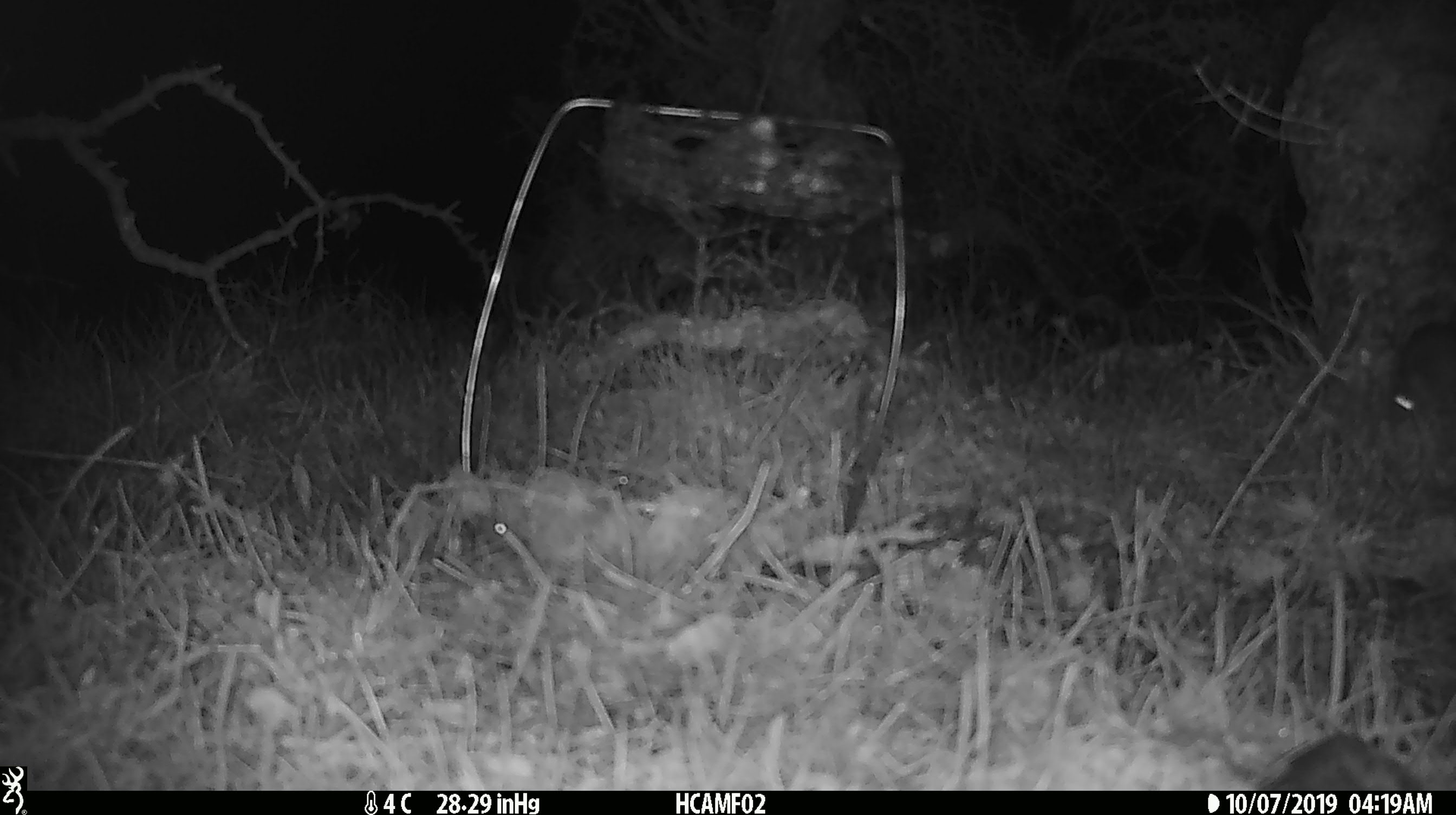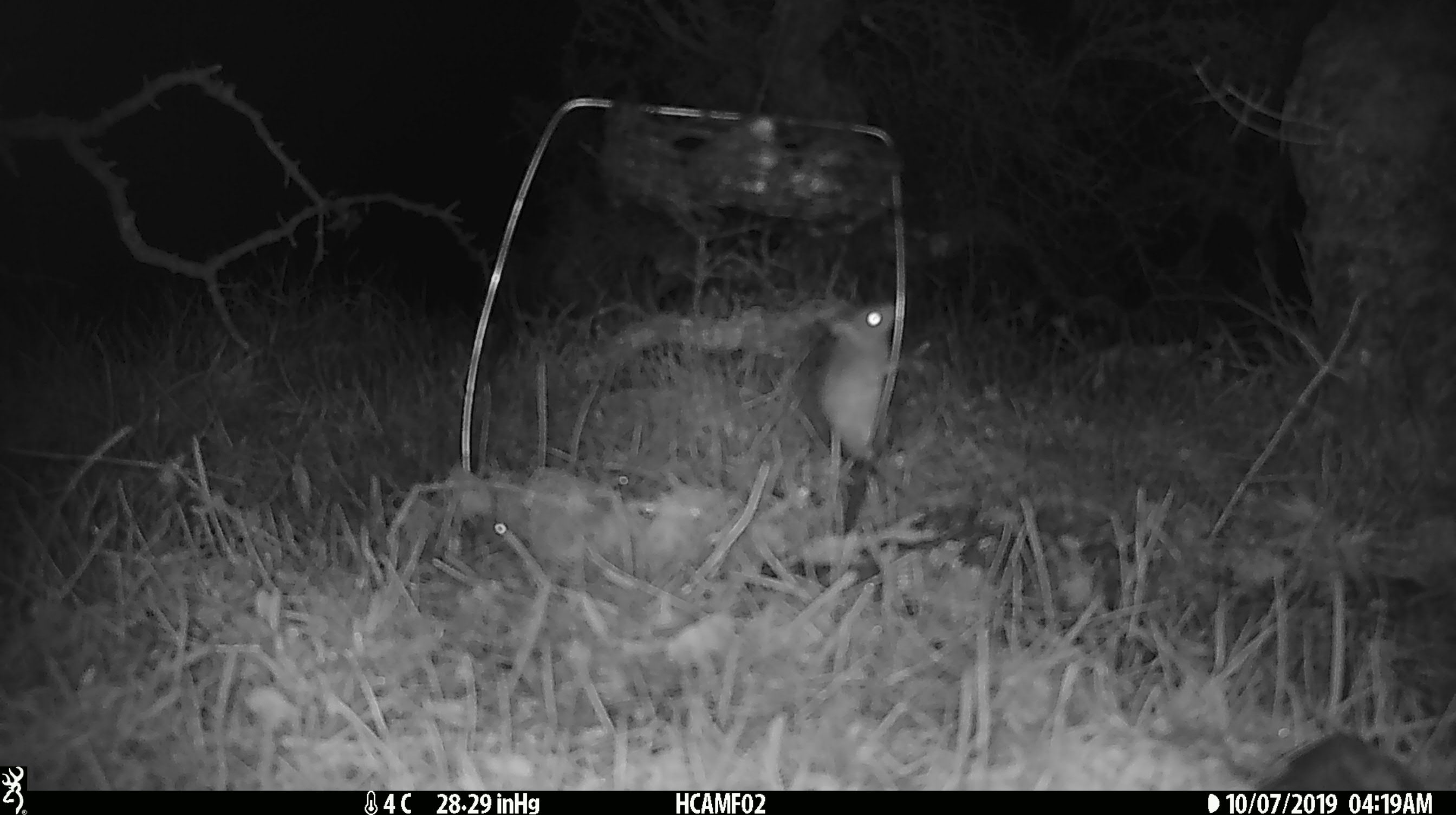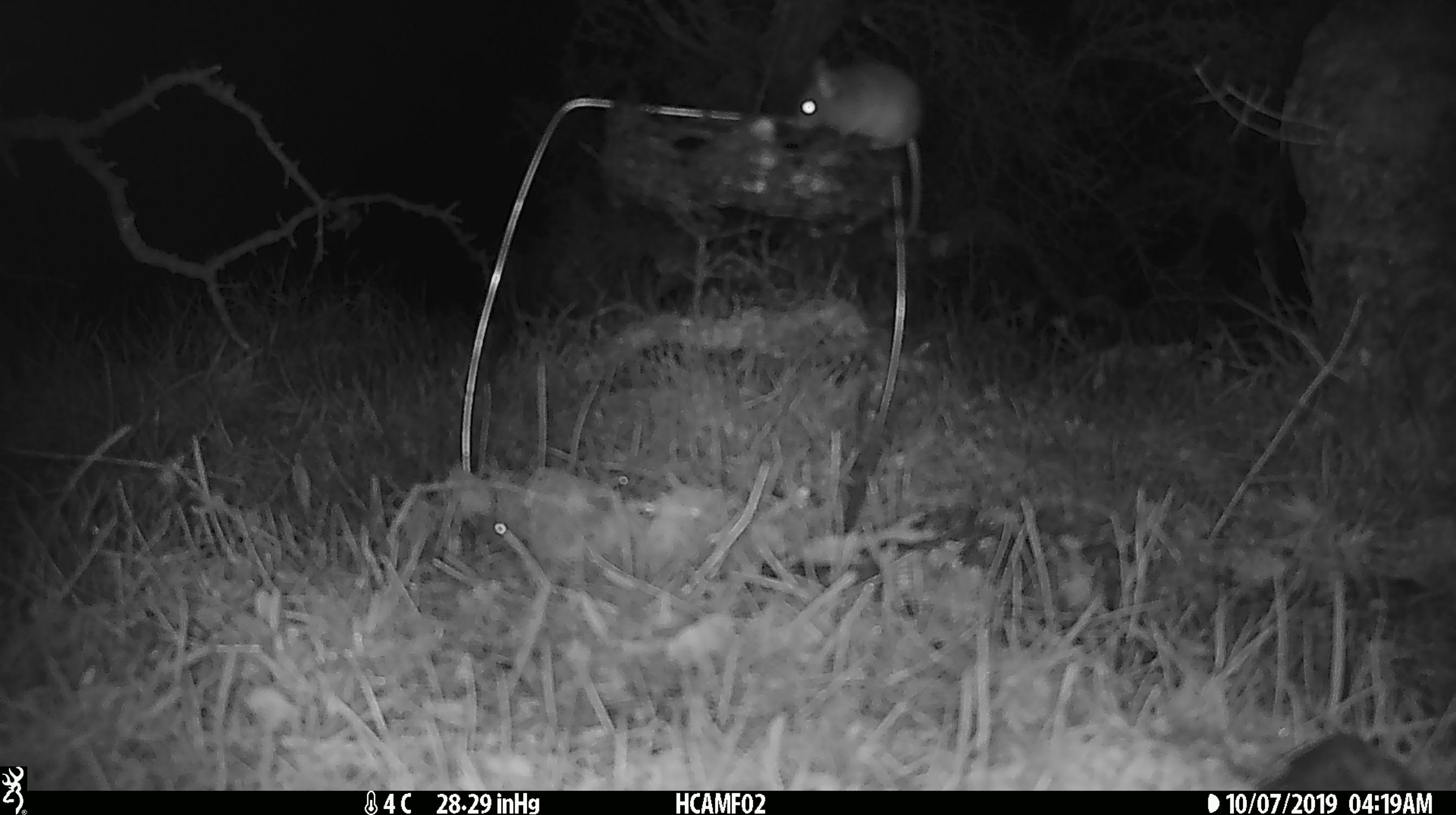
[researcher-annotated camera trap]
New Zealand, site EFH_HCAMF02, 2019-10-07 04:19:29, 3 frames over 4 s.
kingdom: Animalia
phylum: Chordata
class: Mammalia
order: Rodentia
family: Muridae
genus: Mus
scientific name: Mus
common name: mouse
Mouse (Mus).